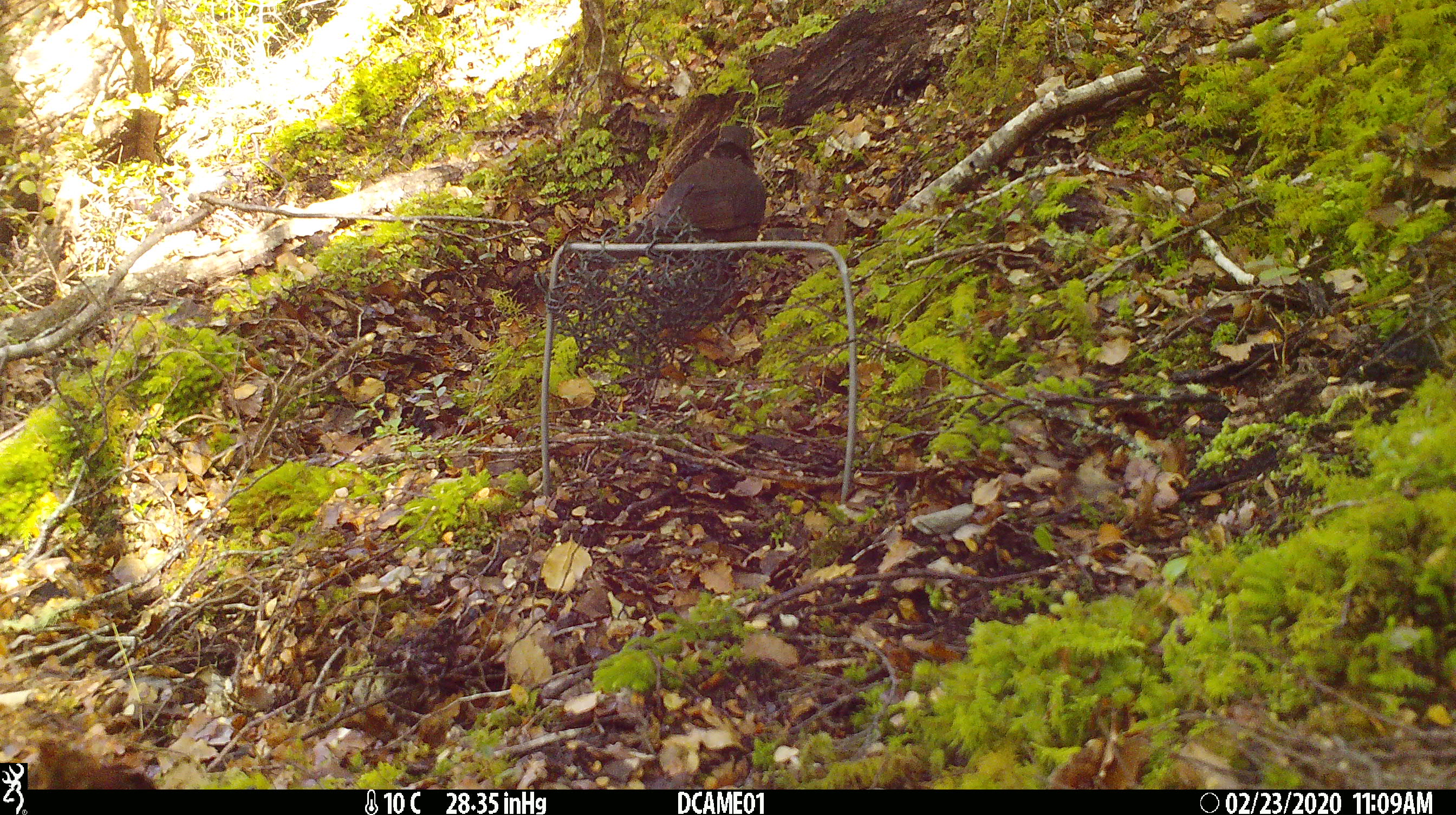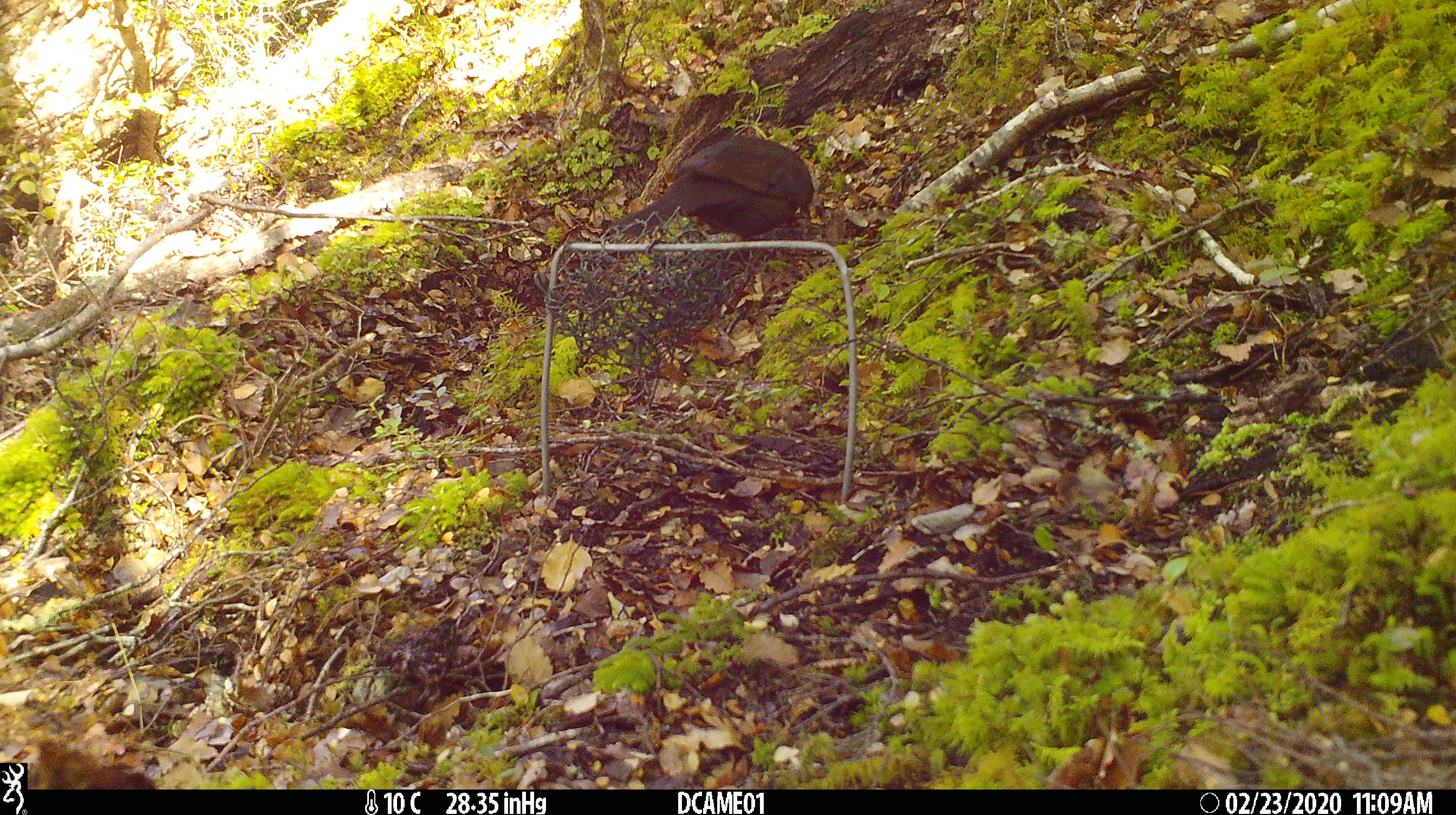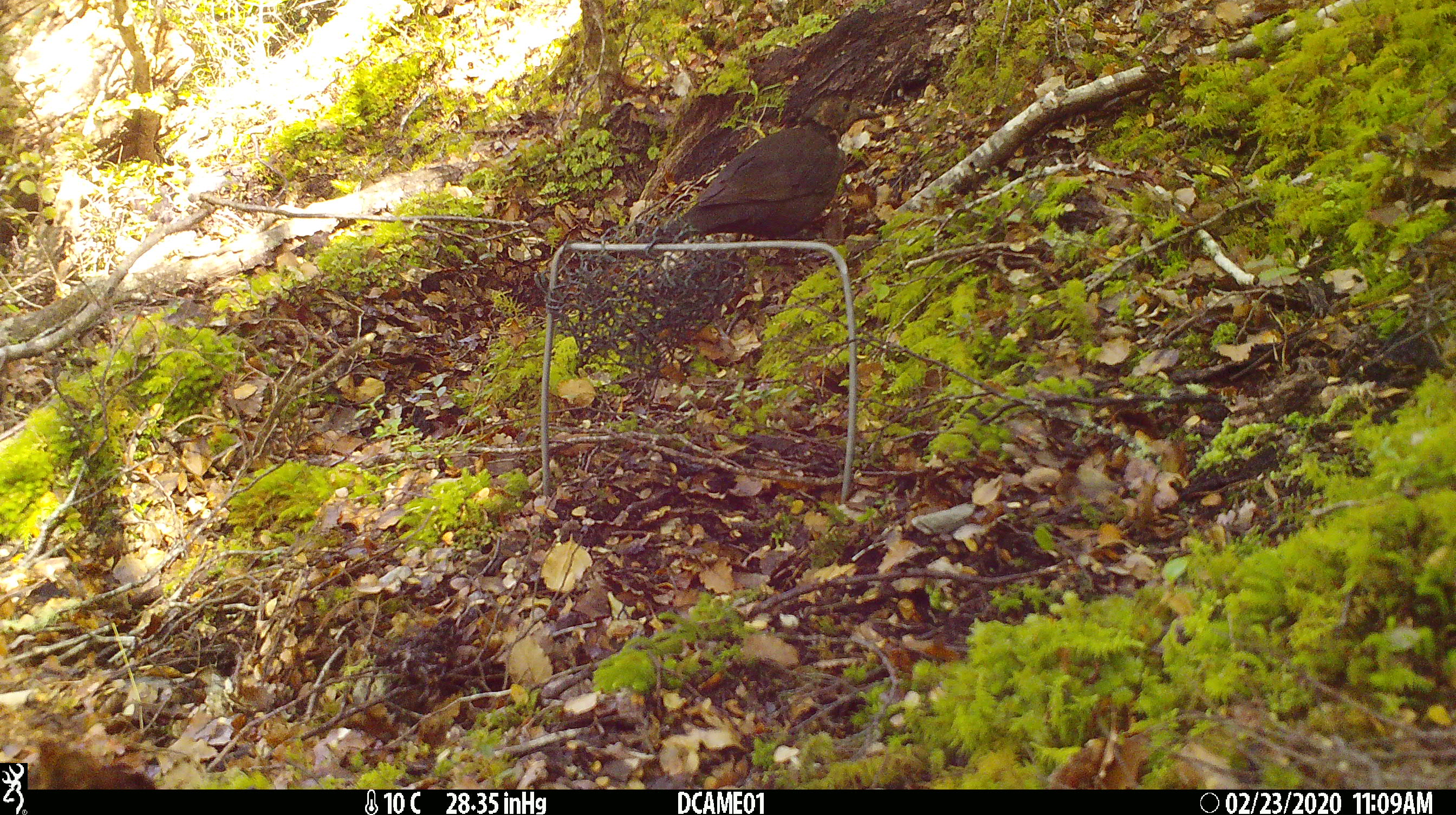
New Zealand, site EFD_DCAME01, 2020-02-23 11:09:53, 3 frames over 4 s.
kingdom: Animalia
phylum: Chordata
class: Aves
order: Passeriformes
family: Turdidae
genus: Turdus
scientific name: Turdus merula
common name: eurasian blackbird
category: blackbird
Blackbird (eurasian blackbird) (Turdus merula).